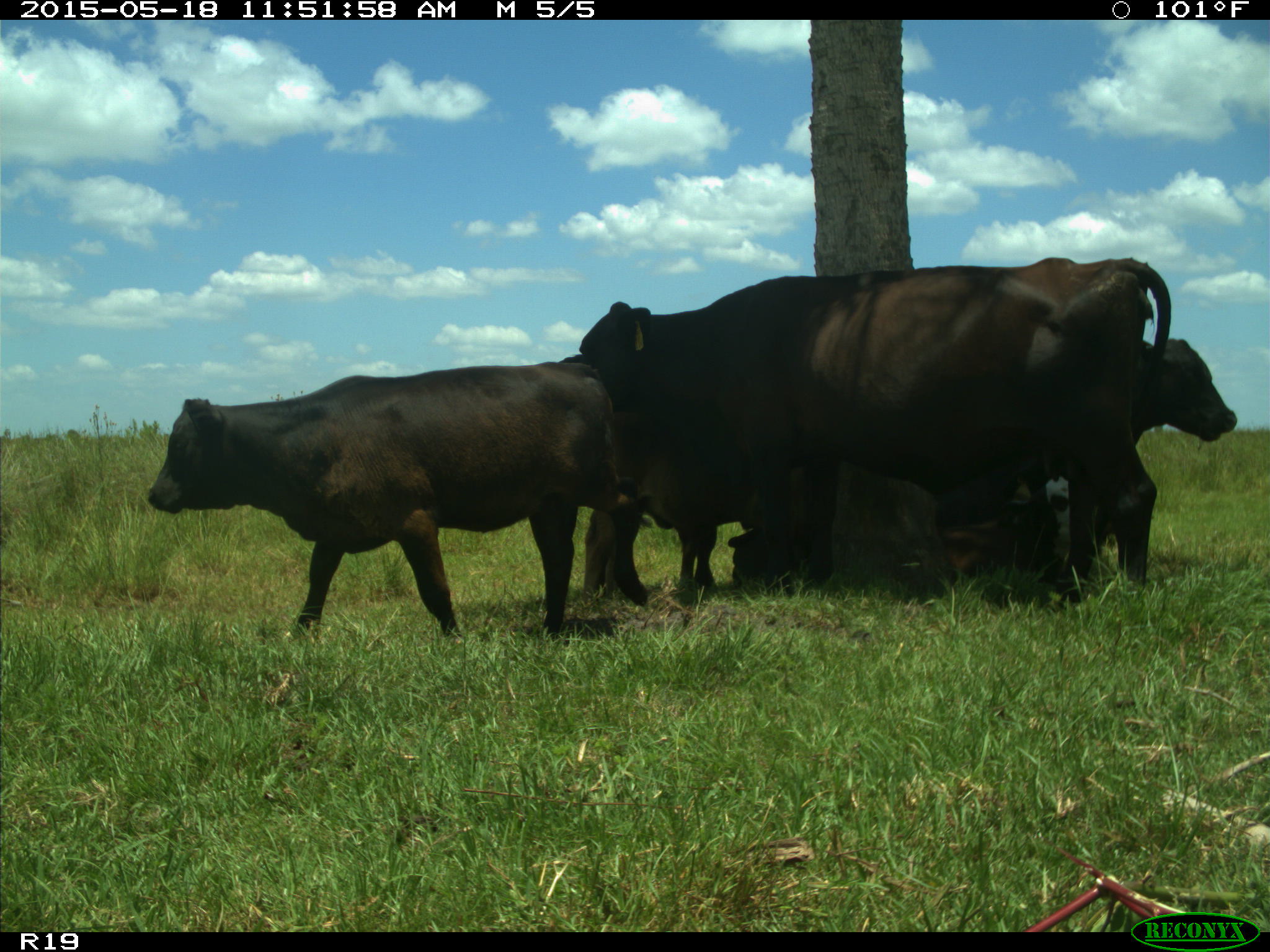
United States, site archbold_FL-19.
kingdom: Animalia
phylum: Chordata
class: Mammalia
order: Artiodactyla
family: Bovidae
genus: Bos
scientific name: Bos taurus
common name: domestic cow